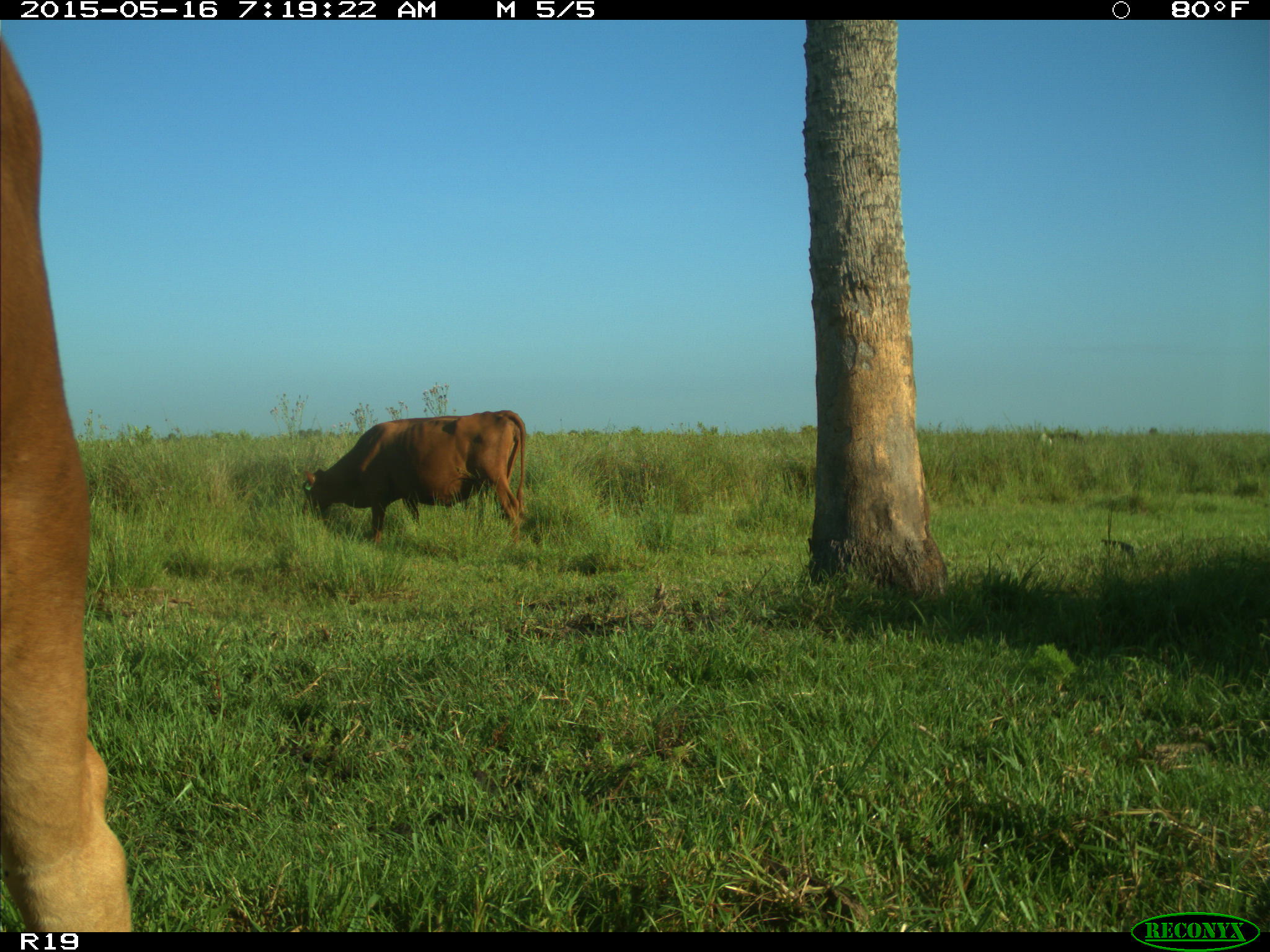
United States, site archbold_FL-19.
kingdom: Animalia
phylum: Chordata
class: Mammalia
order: Artiodactyla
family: Bovidae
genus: Bos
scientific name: Bos taurus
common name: domestic cow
Bos taurus (domestic cow).